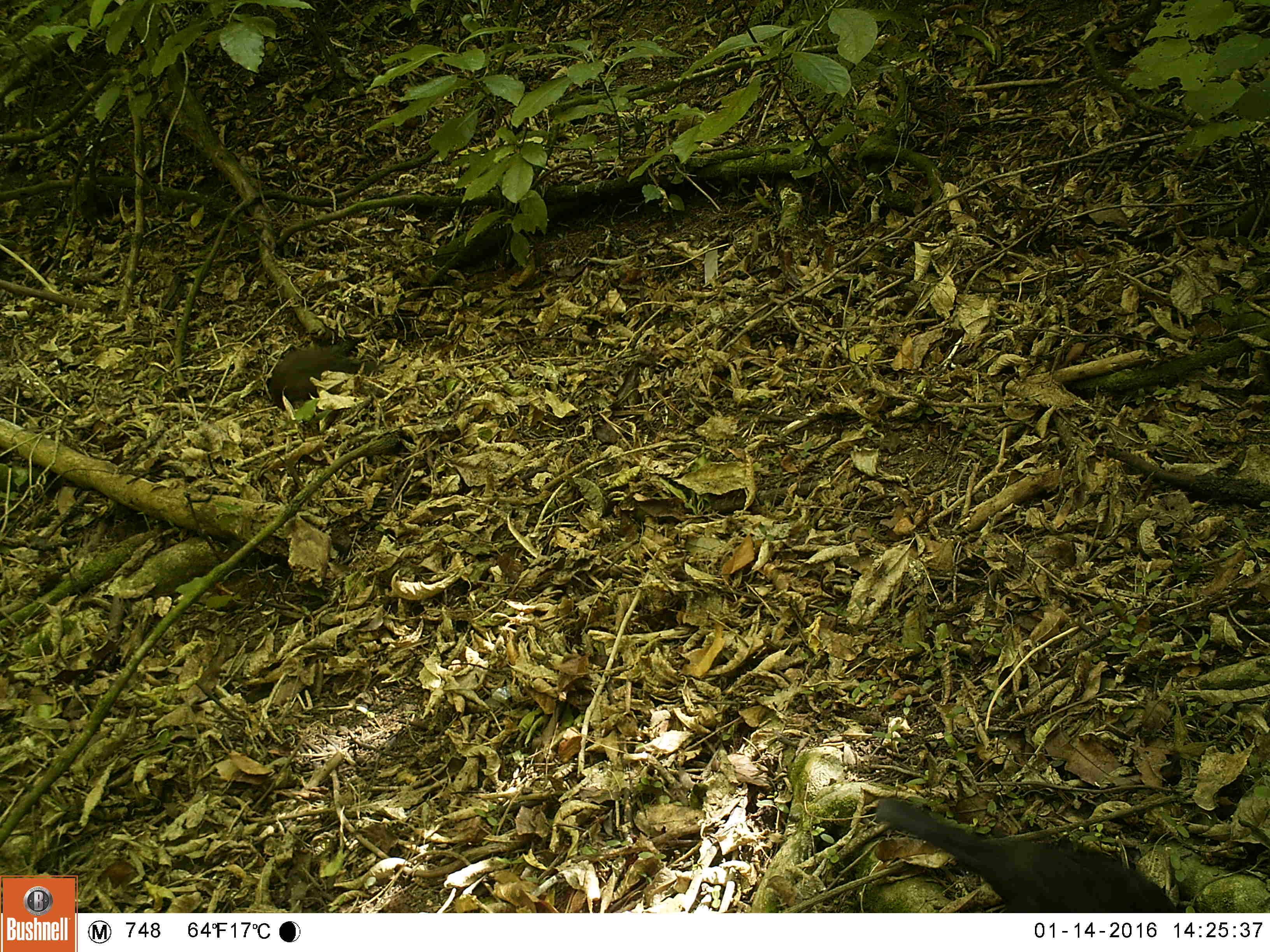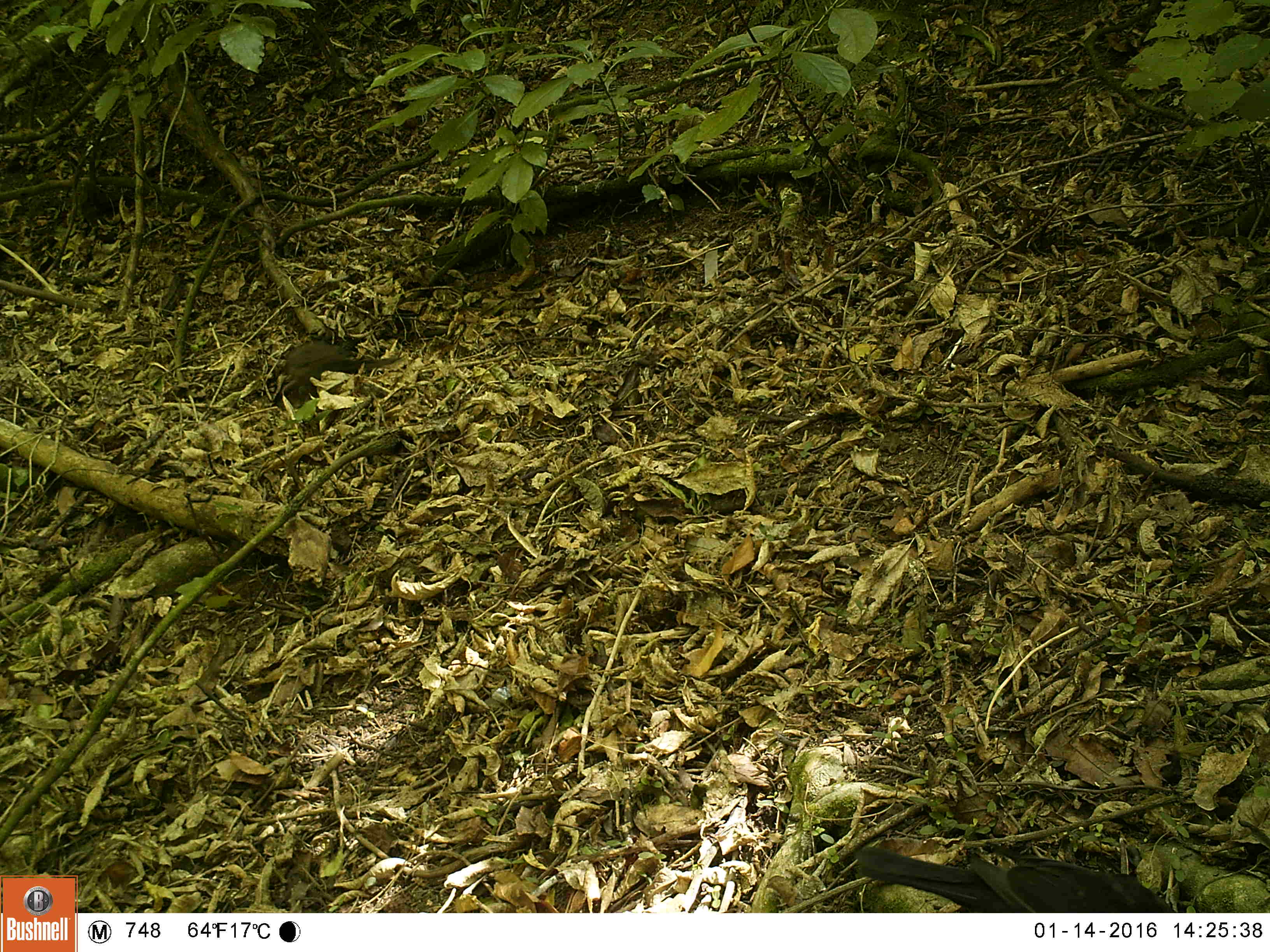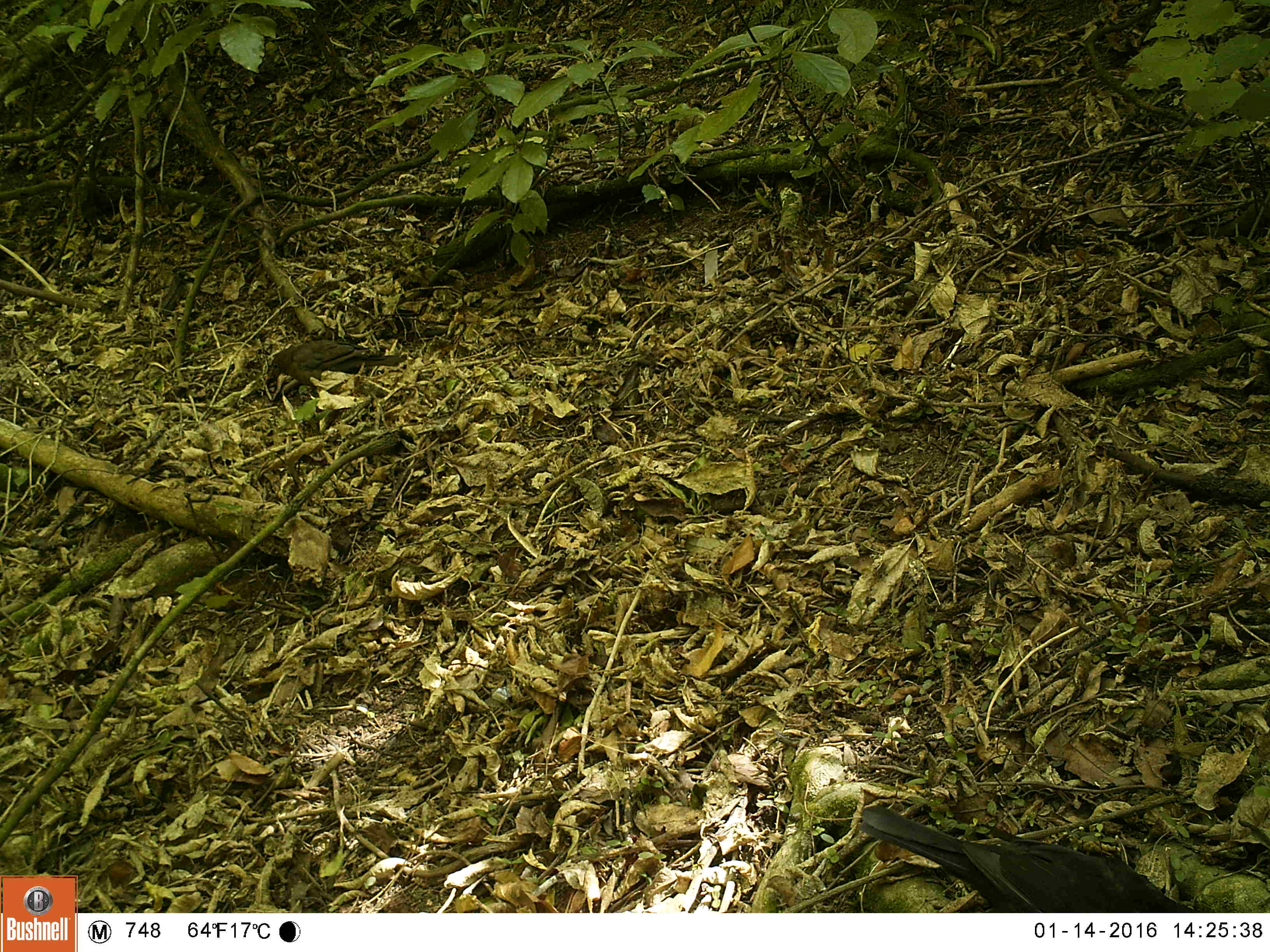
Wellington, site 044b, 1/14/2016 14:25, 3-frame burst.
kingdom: Animalia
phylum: Chordata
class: Aves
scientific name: Aves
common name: bird